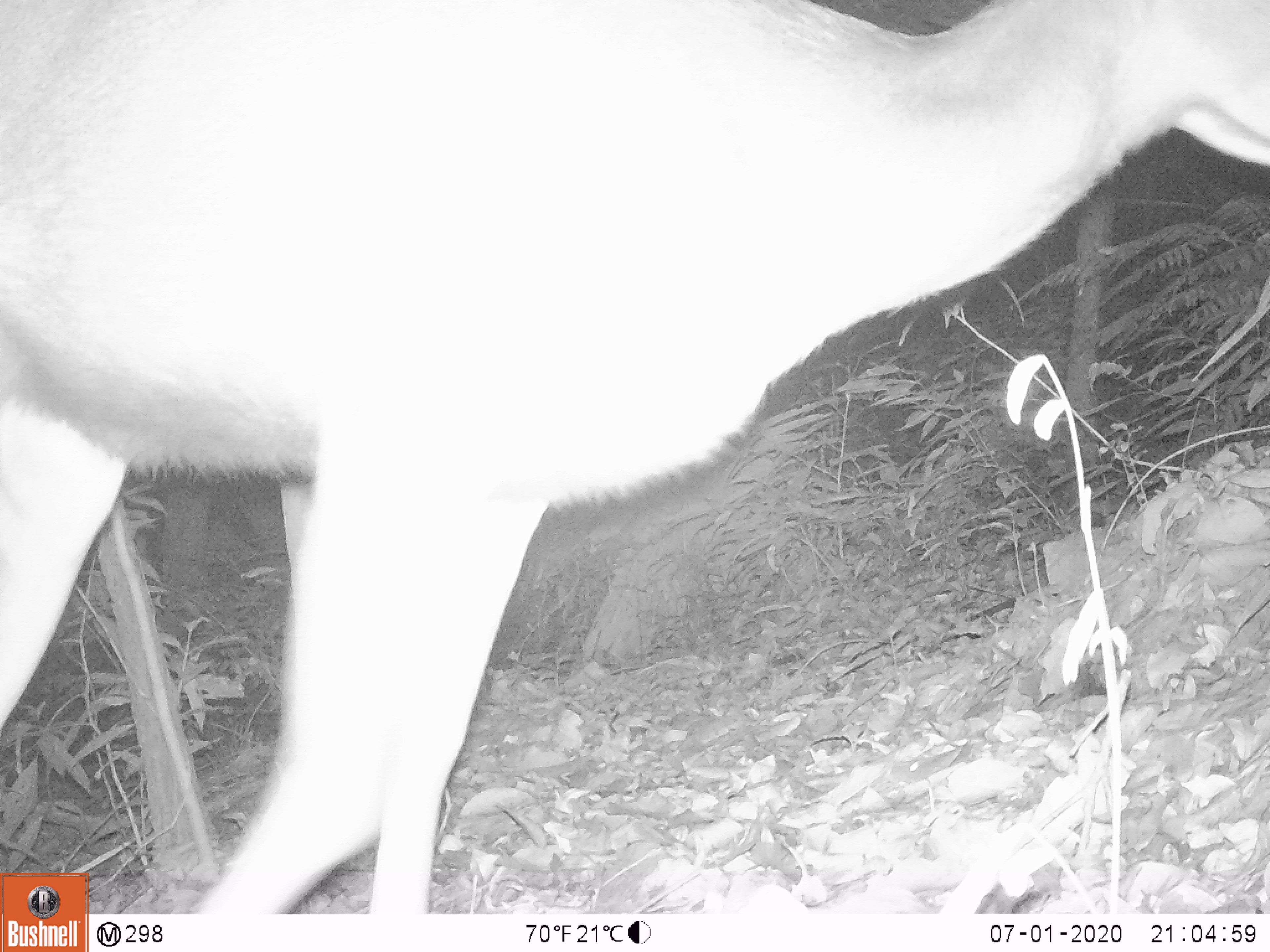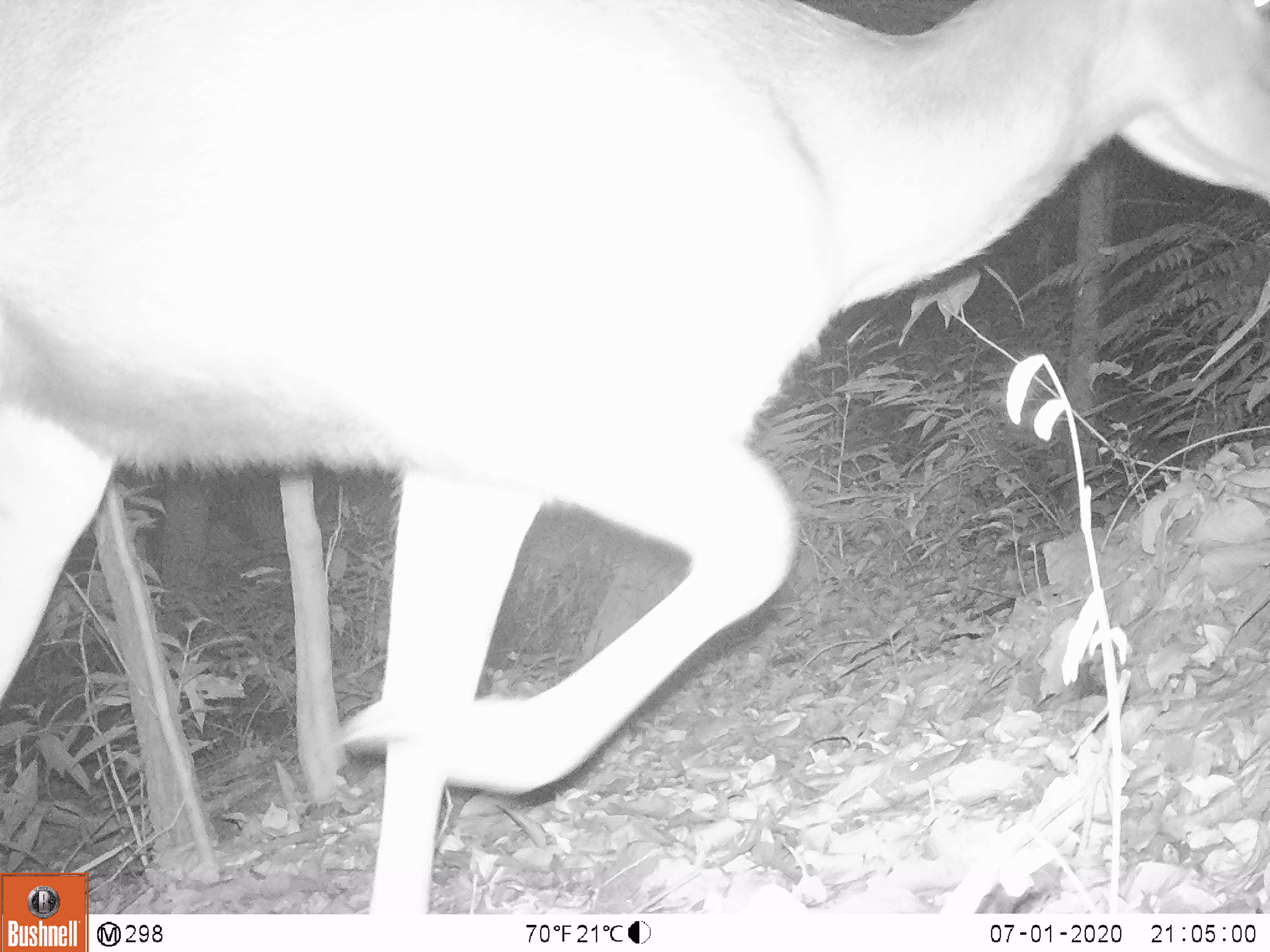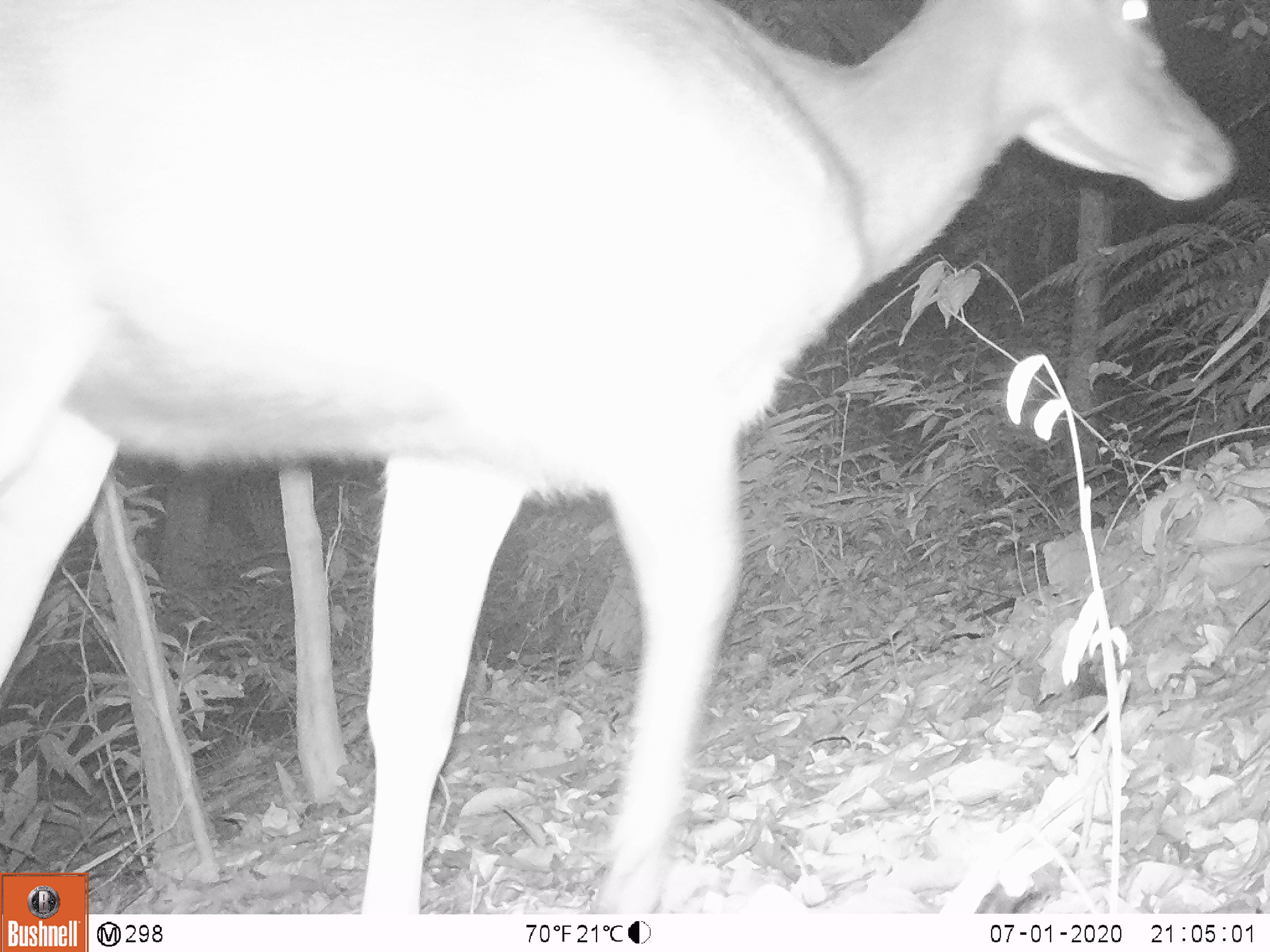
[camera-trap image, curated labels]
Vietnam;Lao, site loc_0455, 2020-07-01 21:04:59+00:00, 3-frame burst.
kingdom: Animalia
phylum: Chordata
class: Mammalia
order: Artiodactyla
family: Cervidae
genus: Rusa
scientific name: Rusa unicolor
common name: sambar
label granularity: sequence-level